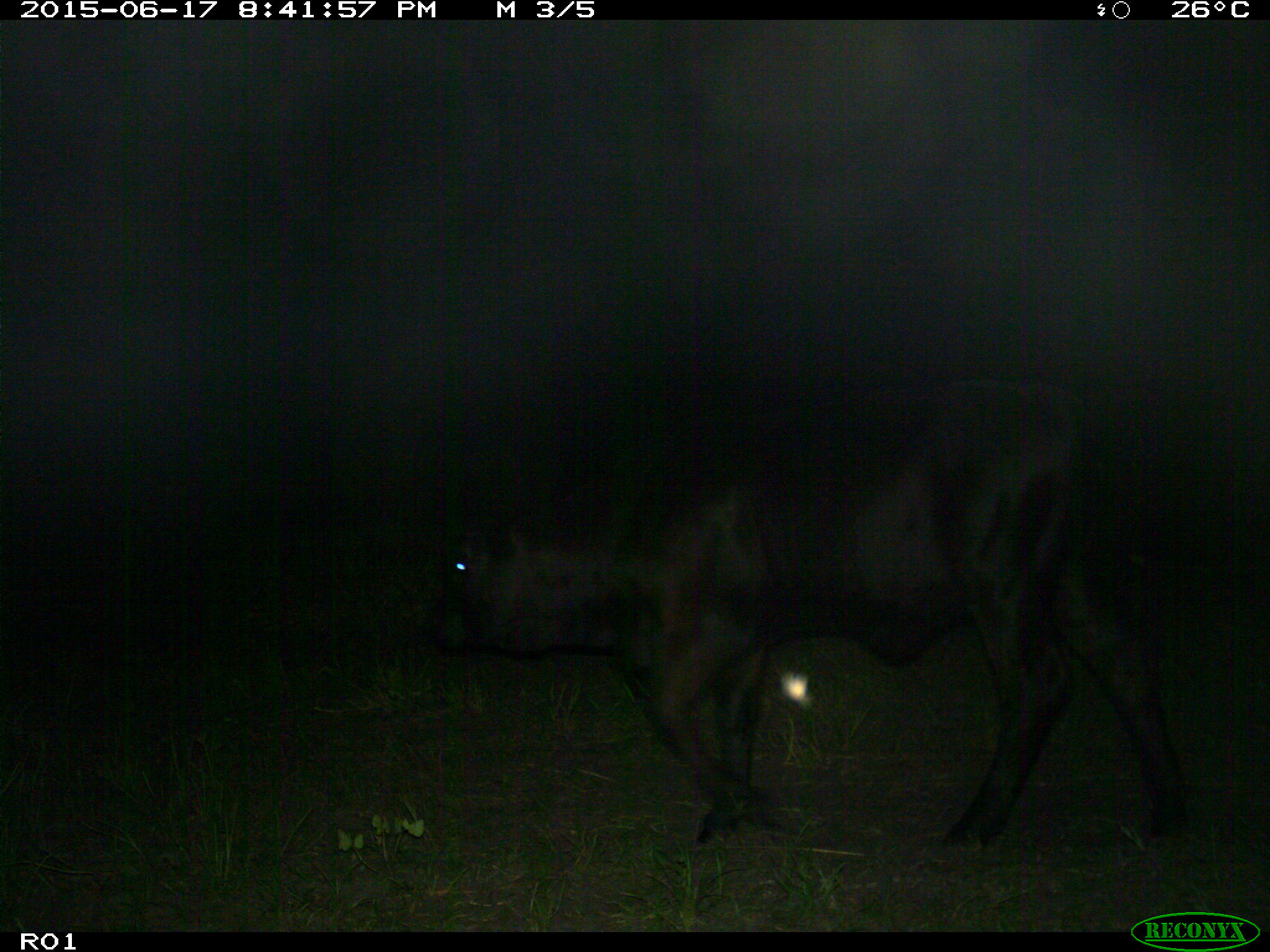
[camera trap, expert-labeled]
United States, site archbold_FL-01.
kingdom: Animalia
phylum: Chordata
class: Mammalia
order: Artiodactyla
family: Bovidae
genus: Bos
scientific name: Bos taurus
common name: domestic cow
Bos taurus (domestic cow).